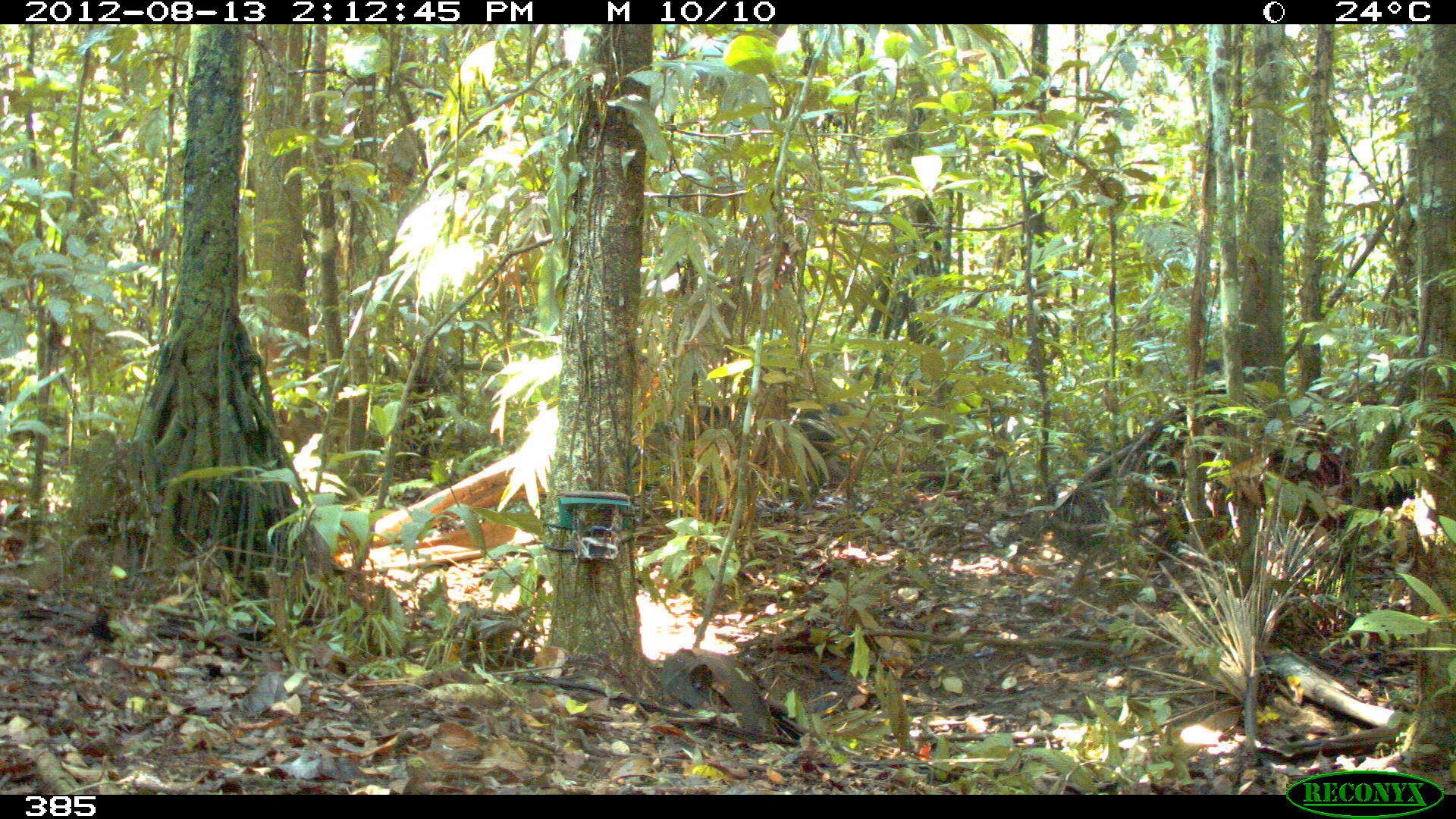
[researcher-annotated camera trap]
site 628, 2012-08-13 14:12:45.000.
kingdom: Animalia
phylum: Chordata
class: Mammalia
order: Artiodactyla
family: Tayassuidae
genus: Tayassu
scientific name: Tayassu pecari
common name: white-lipped peccary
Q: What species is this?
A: Tayassu pecari (white-lipped peccary).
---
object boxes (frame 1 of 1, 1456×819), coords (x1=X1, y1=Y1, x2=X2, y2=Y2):
tayassu pecari: (x1=785, y1=398, x2=856, y2=459); (x1=1203, y1=352, x2=1248, y2=398); (x1=701, y1=394, x2=731, y2=434)